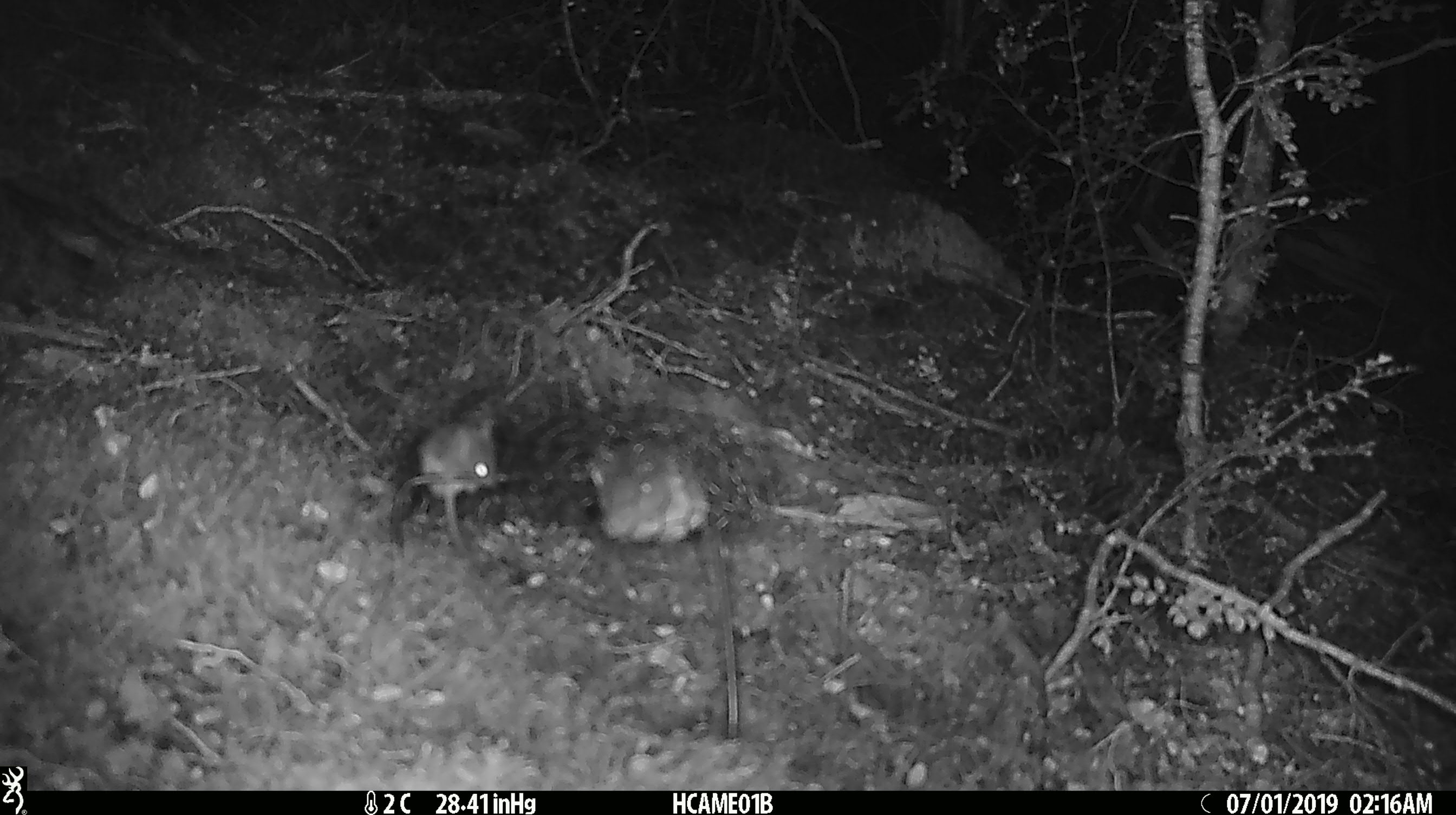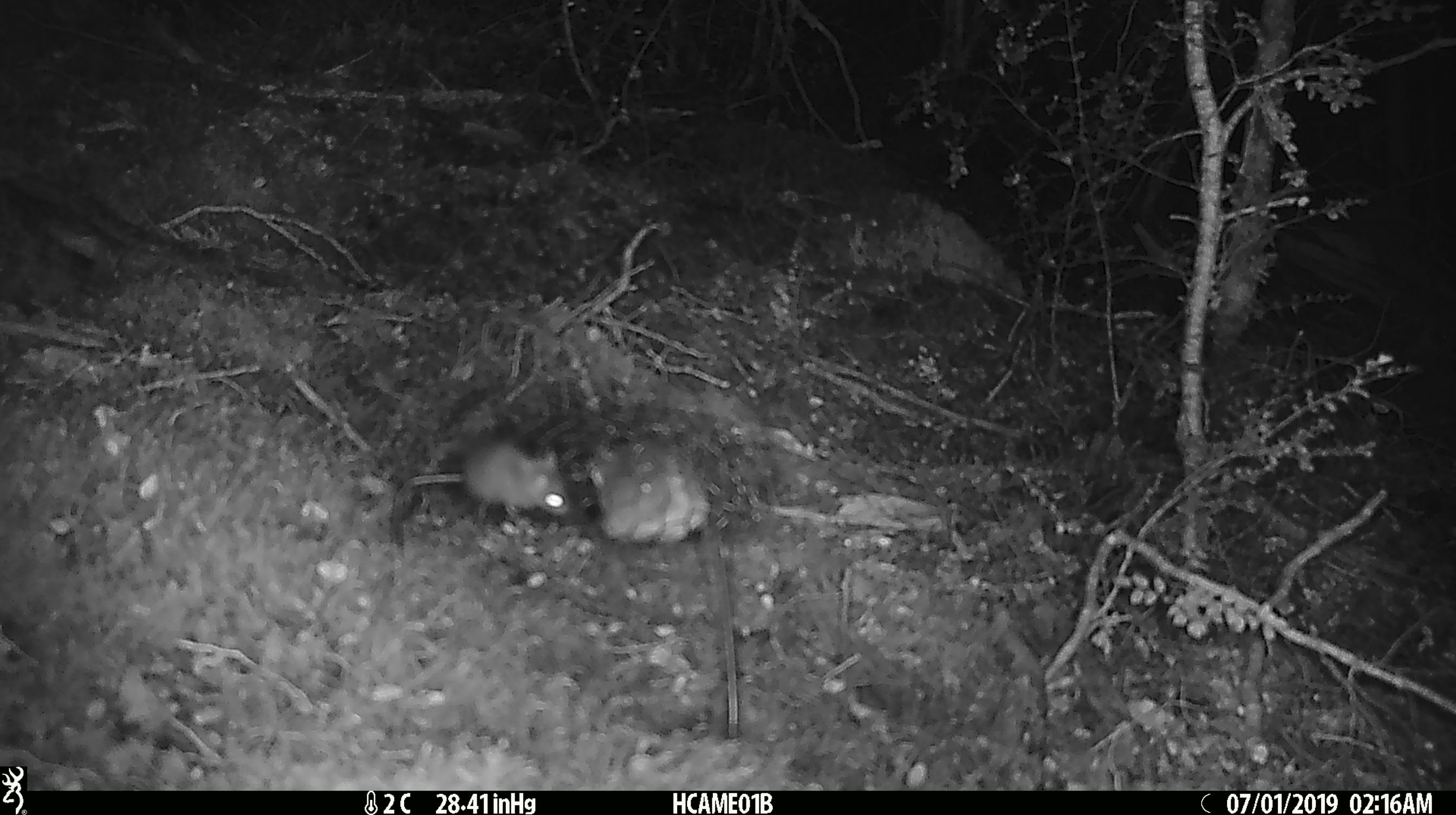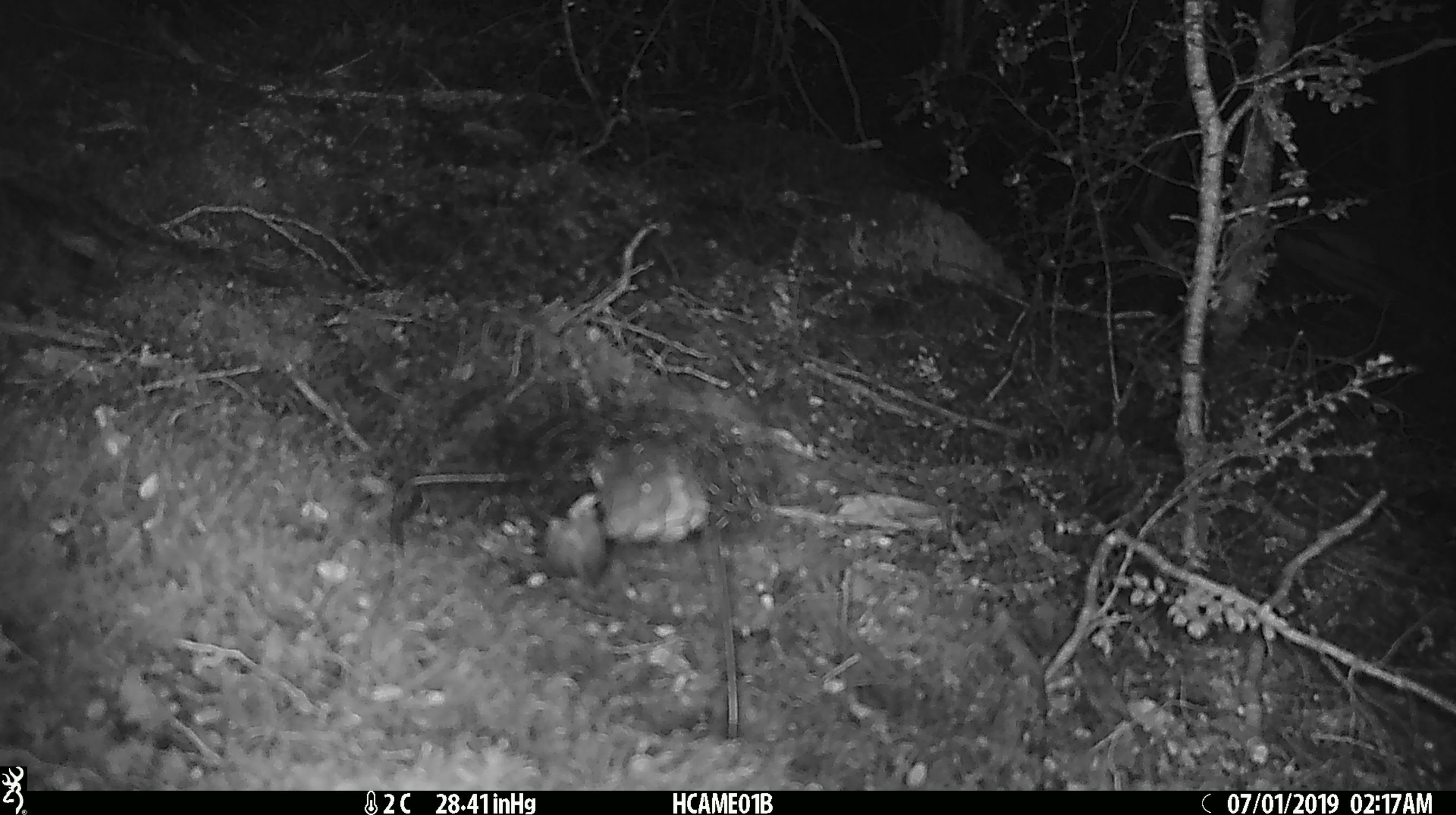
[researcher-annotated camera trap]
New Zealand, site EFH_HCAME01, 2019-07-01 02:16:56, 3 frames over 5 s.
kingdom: Animalia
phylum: Chordata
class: Mammalia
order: Rodentia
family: Muridae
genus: Mus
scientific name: Mus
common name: mouse